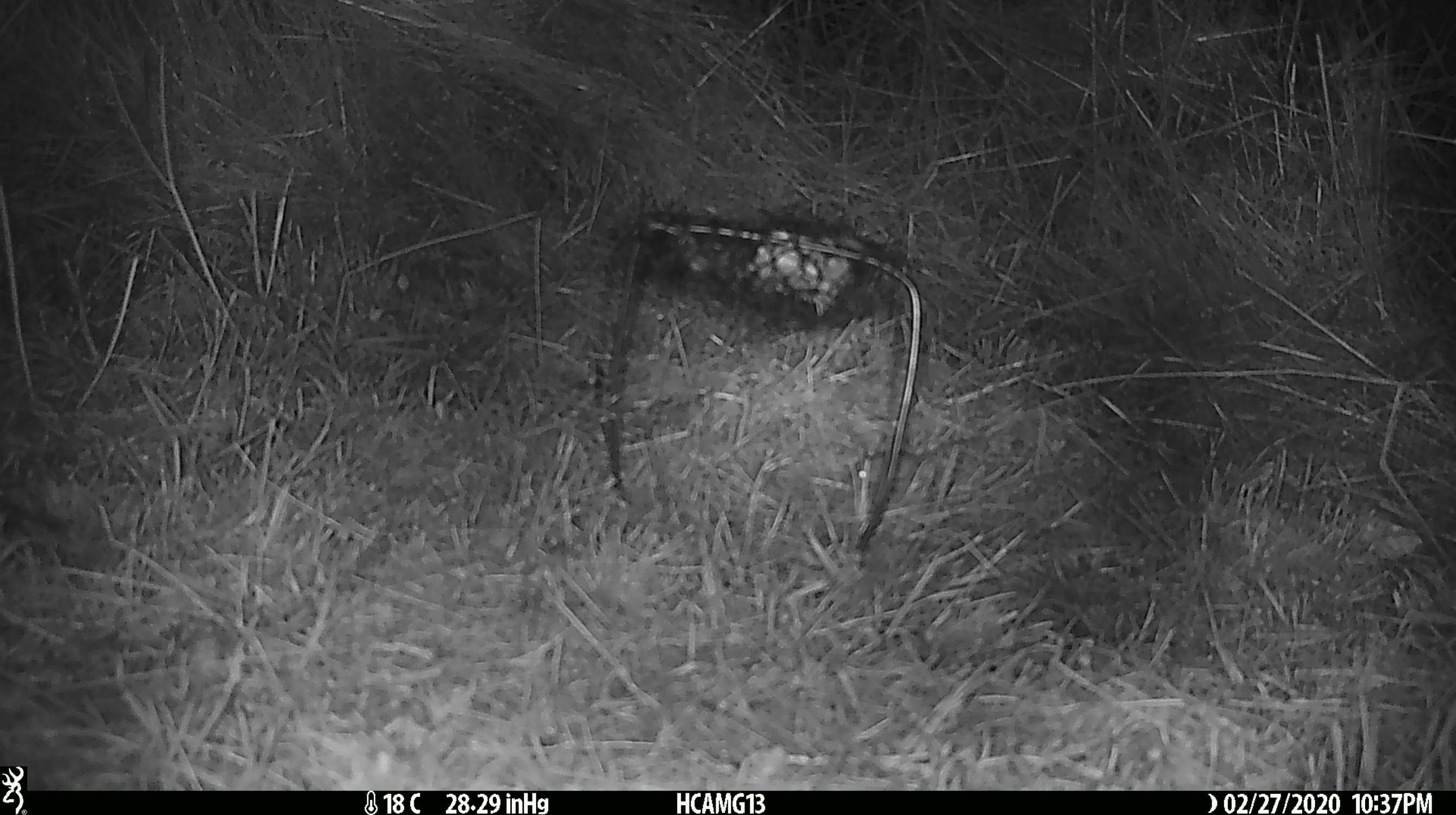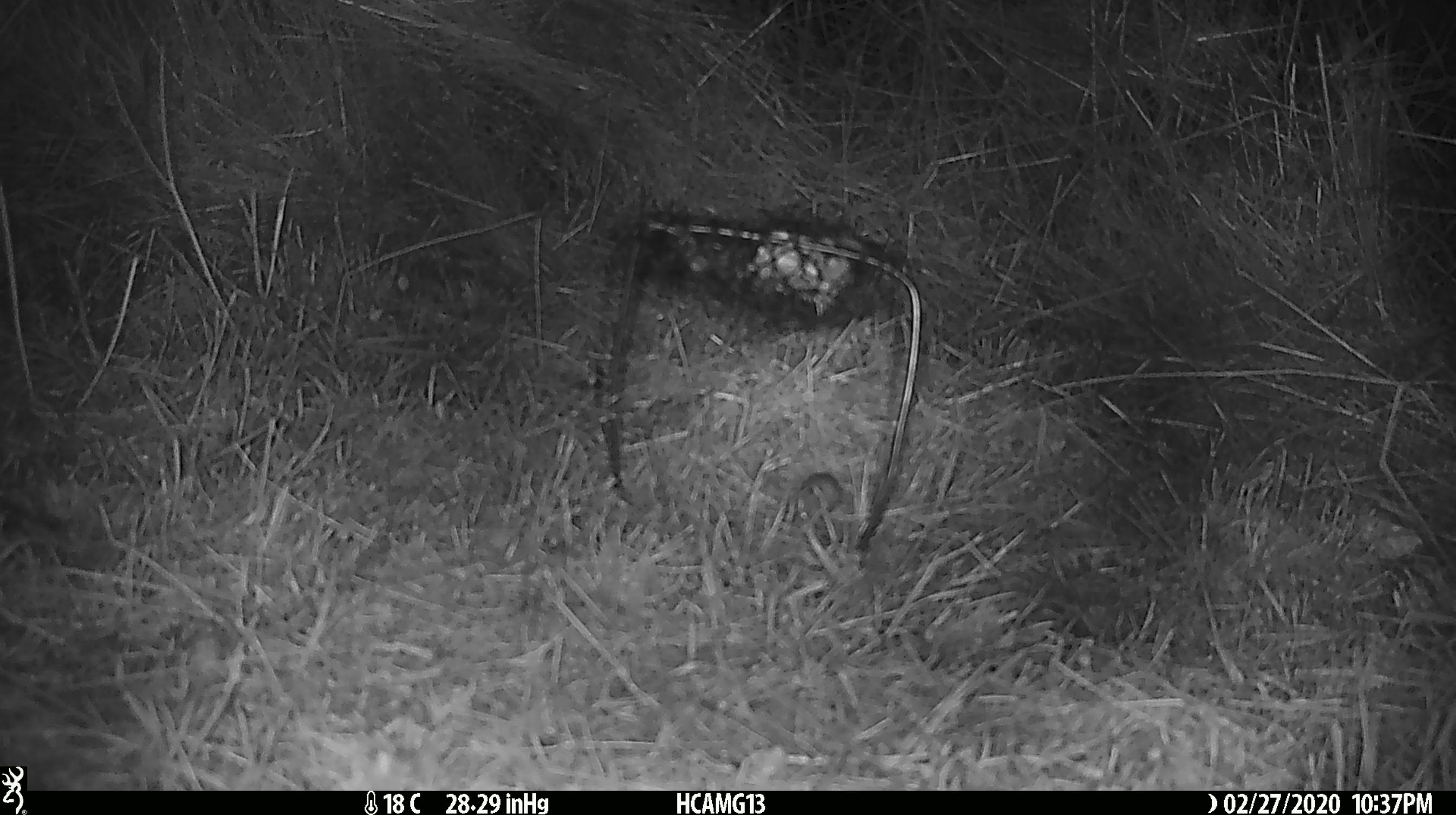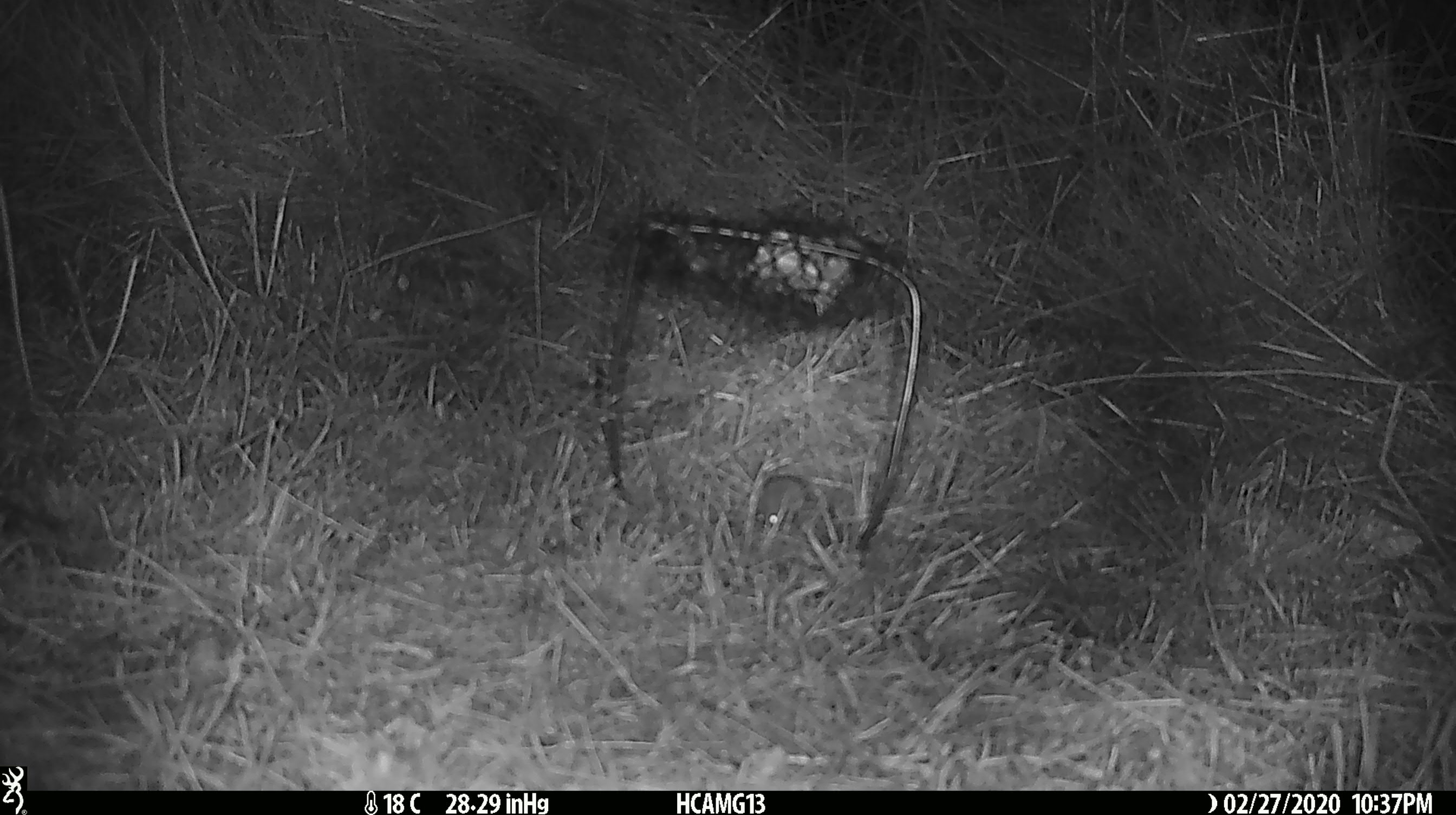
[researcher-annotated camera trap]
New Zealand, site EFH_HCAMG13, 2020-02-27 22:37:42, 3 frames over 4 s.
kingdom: Animalia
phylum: Chordata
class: Mammalia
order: Rodentia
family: Muridae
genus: Mus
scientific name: Mus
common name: mouse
Mouse (Mus).